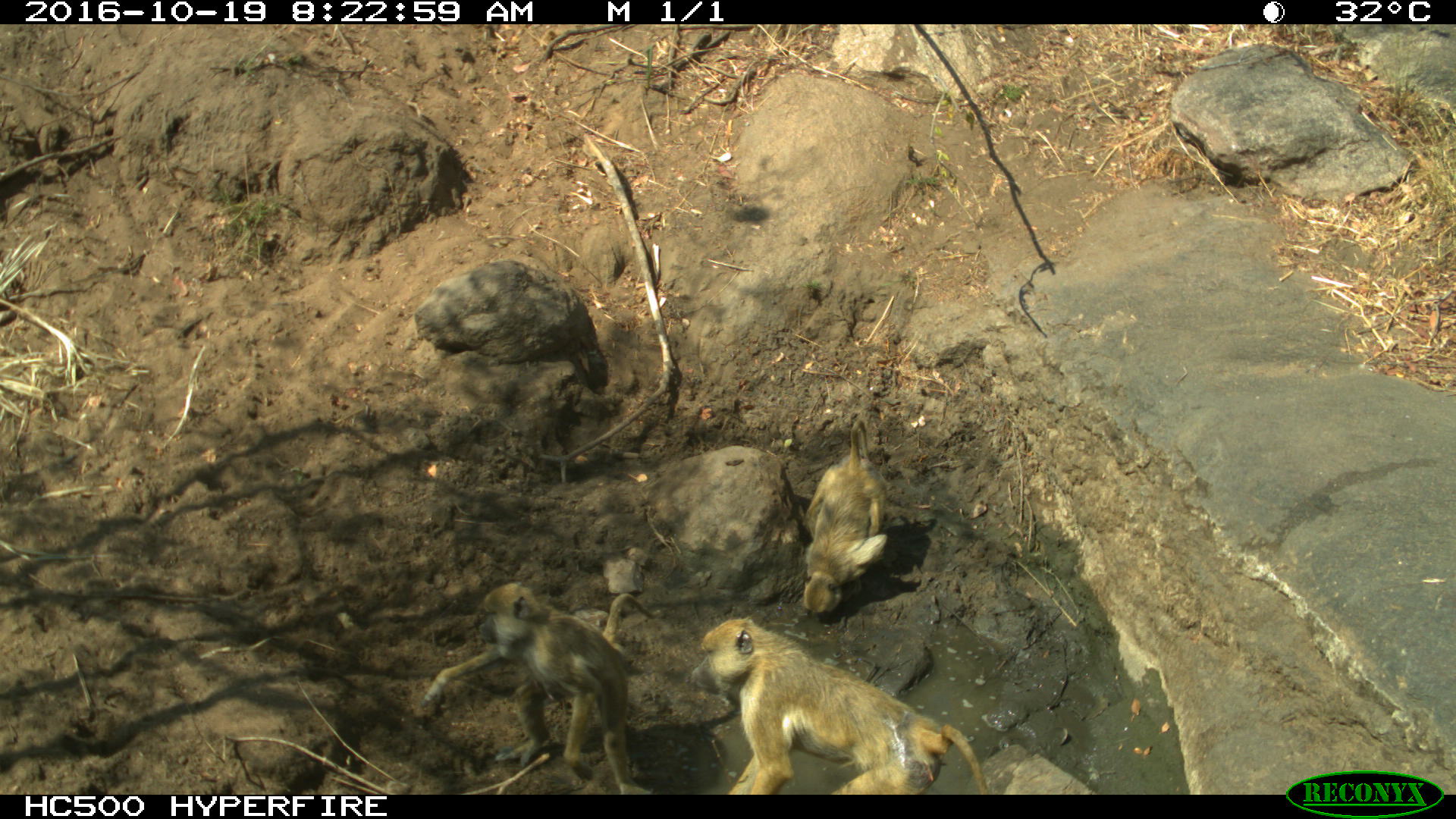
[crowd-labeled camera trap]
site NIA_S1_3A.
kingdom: Animalia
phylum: Chordata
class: Mammalia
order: Primates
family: Cercopithecidae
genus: Papio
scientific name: Papio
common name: baboon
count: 3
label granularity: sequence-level